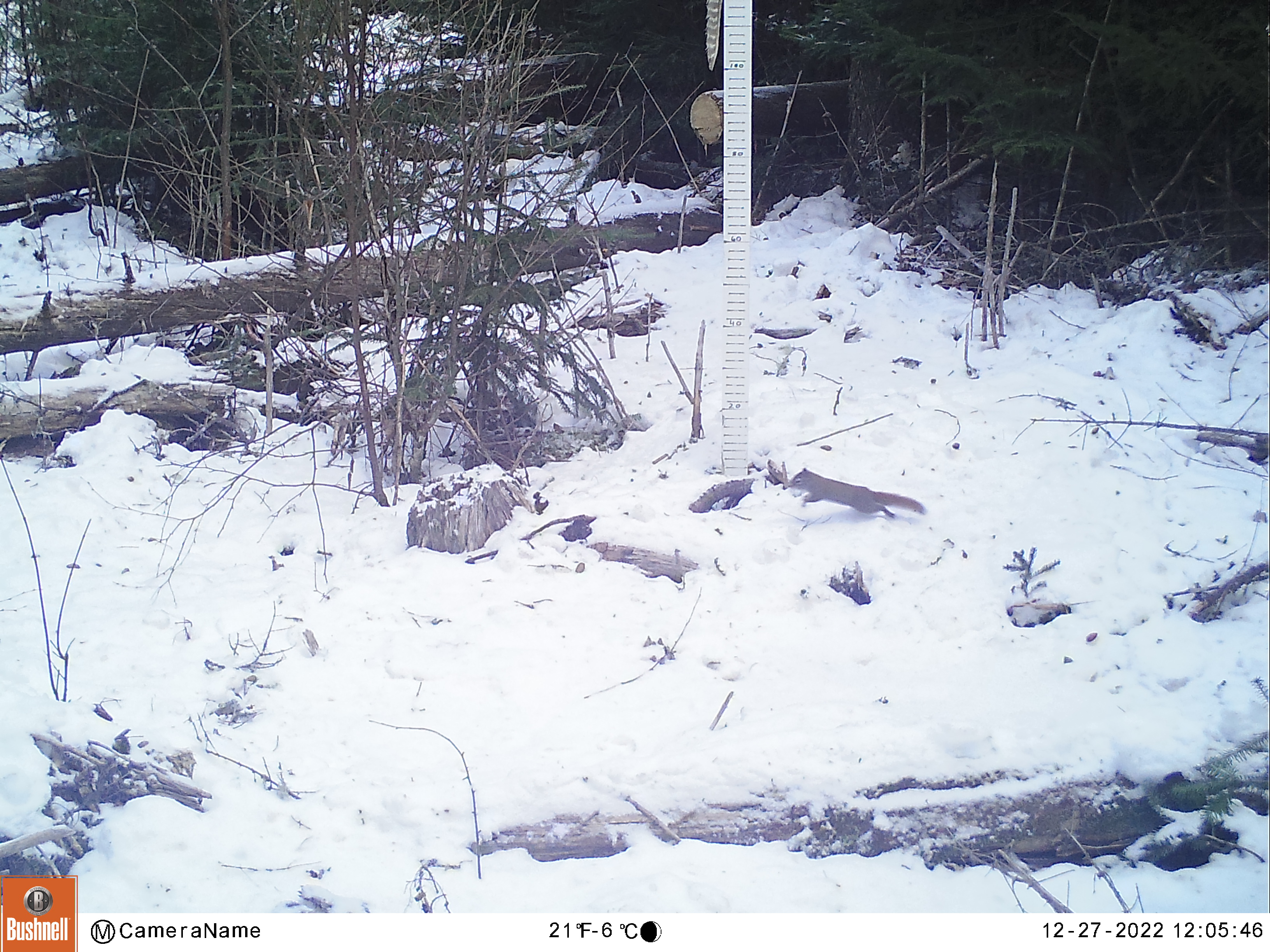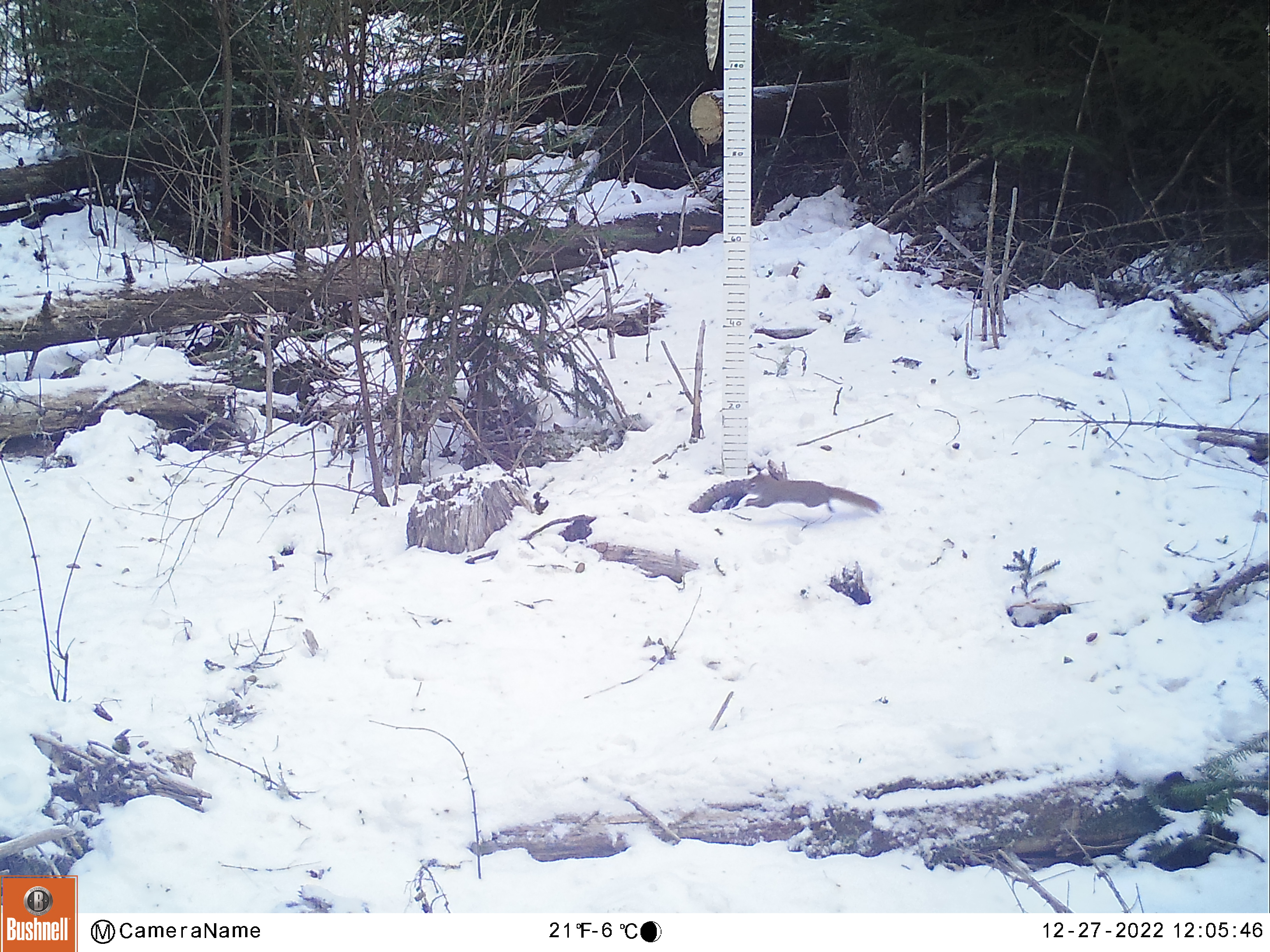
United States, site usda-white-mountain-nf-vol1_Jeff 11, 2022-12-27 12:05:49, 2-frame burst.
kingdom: Animalia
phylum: Chordata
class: Mammalia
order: Rodentia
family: Sciuridae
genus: Tamiasciurus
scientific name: Tamiasciurus hudsonicus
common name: red squirrel